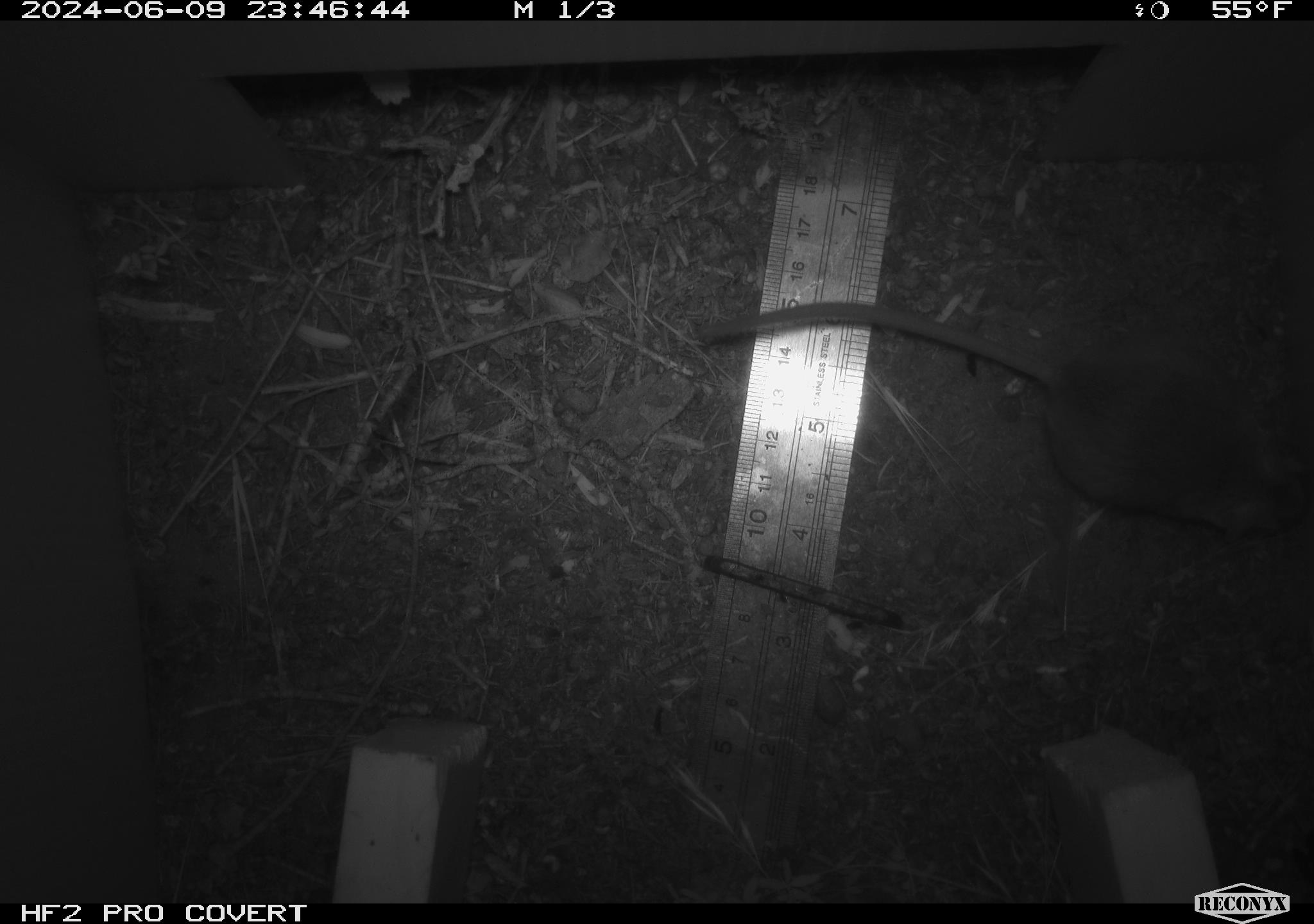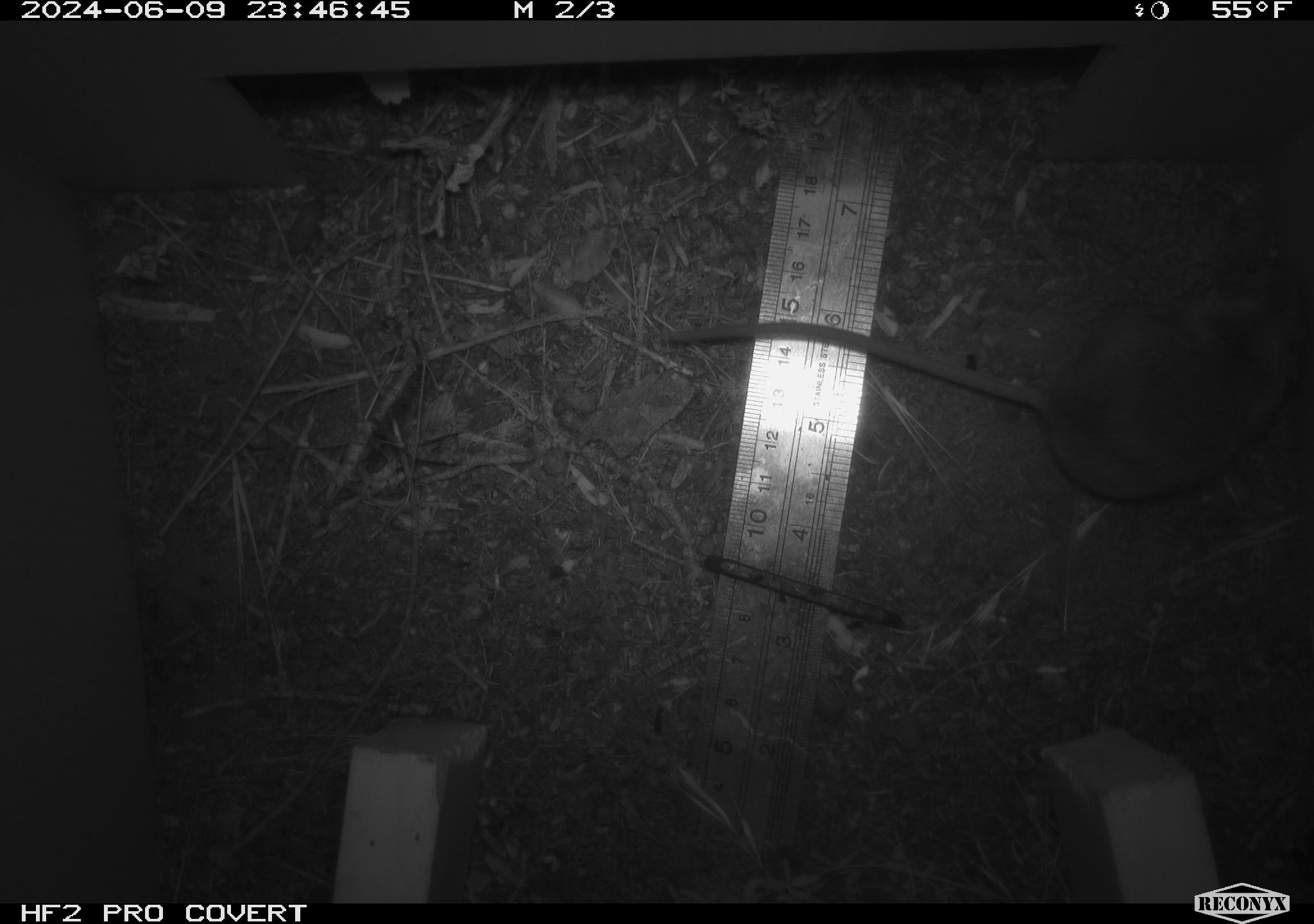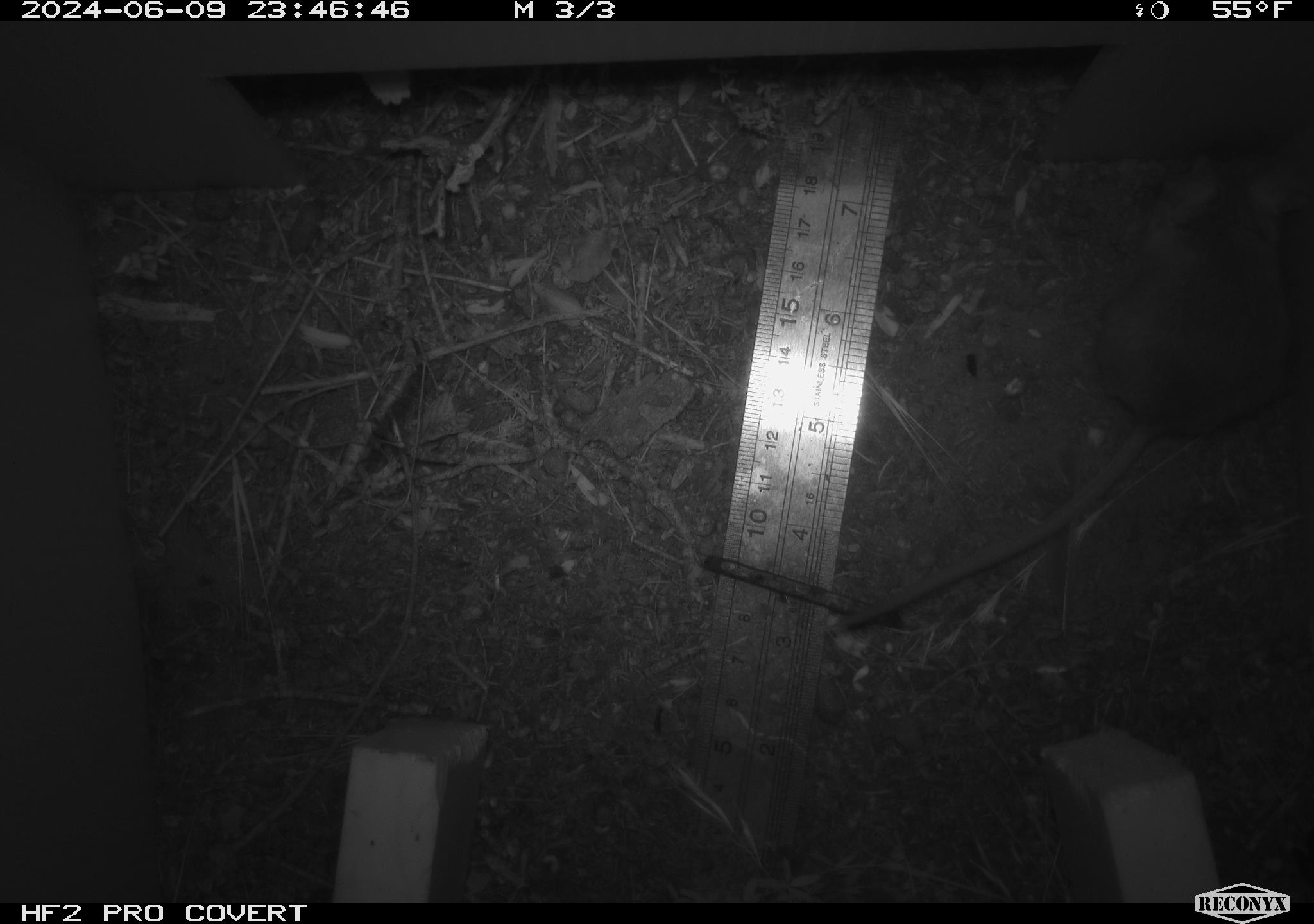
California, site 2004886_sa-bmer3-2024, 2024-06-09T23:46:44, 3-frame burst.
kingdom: Animalia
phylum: Chordata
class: Mammalia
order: Rodentia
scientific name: Rodentia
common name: mouse species